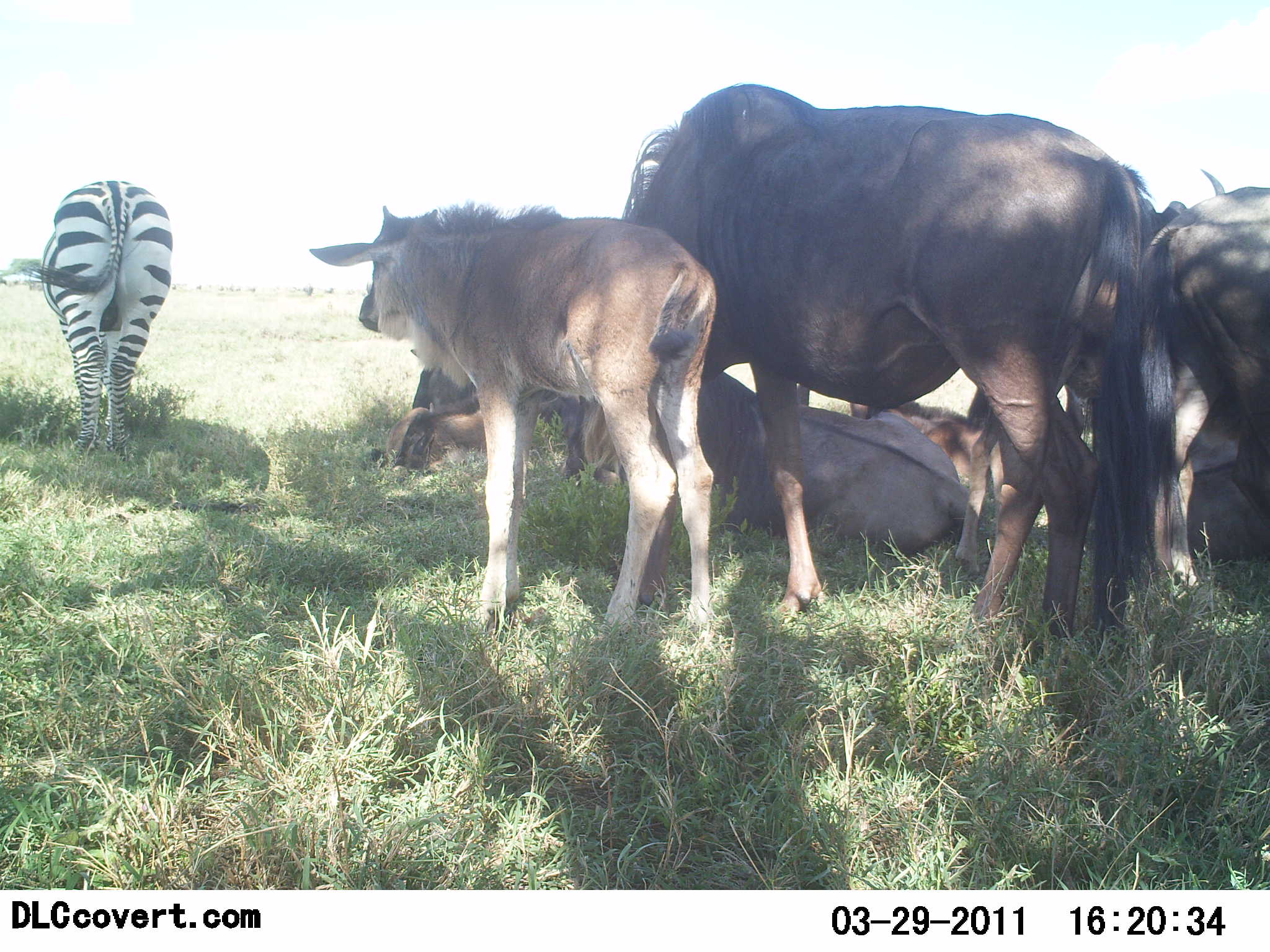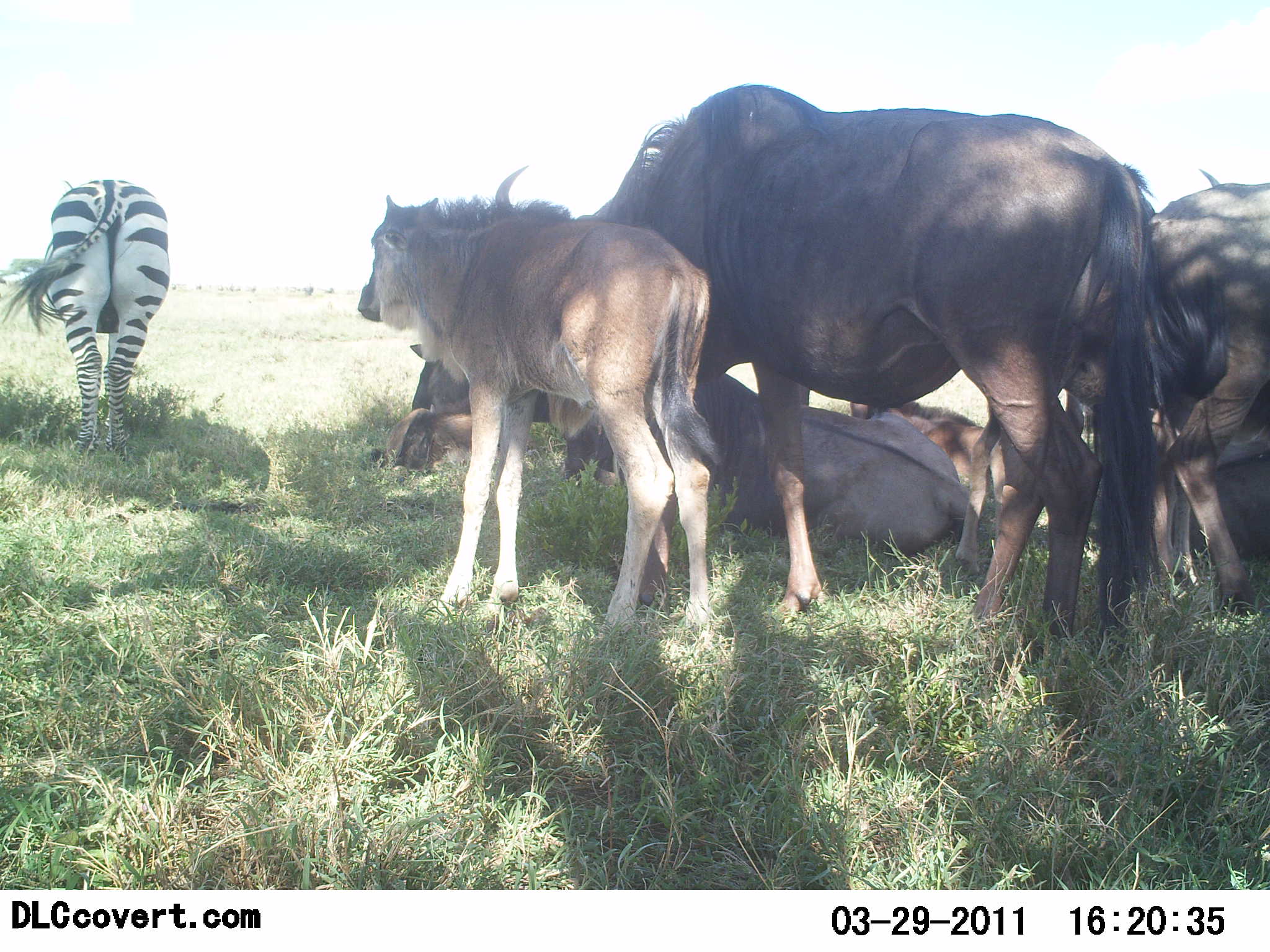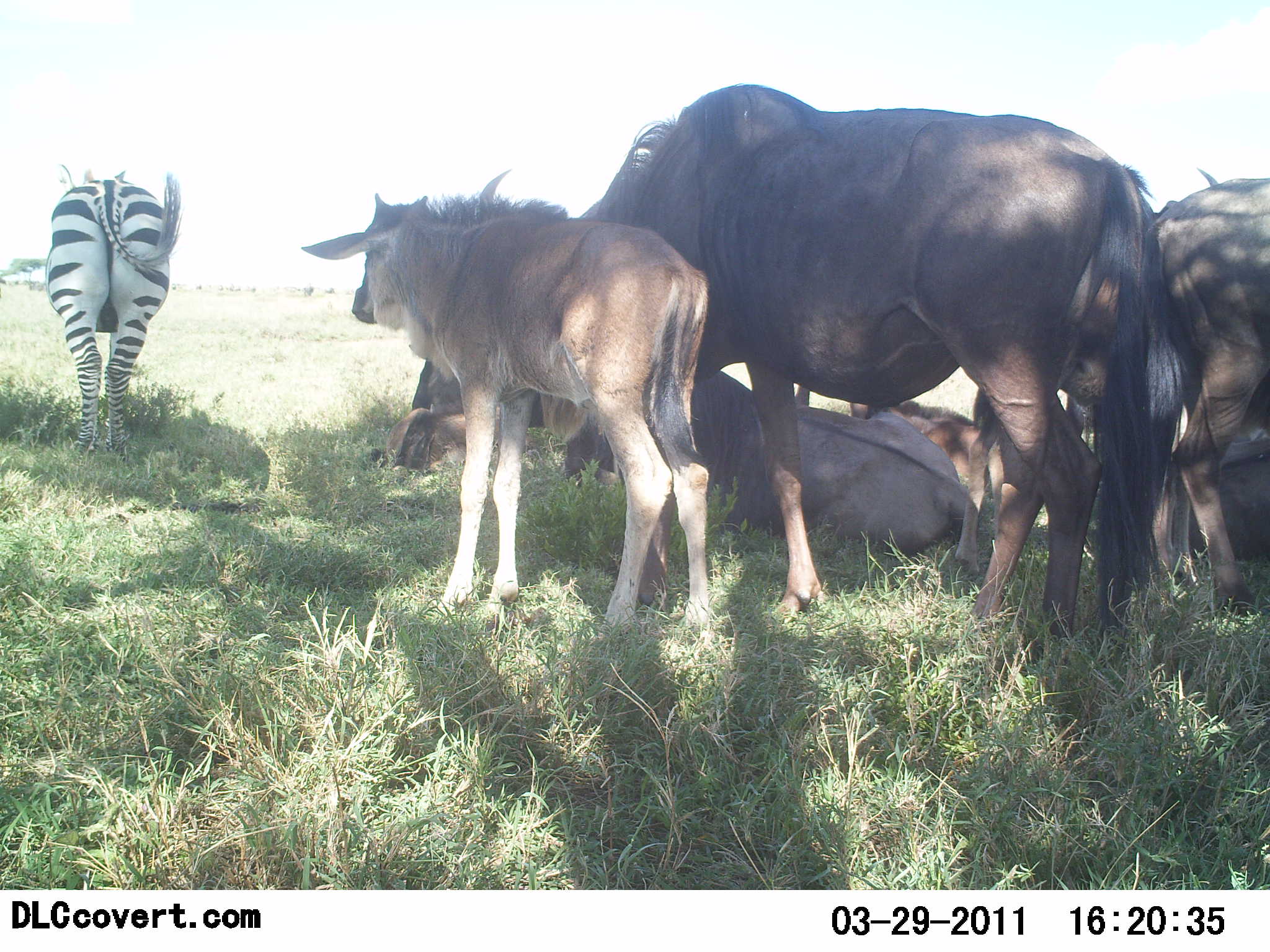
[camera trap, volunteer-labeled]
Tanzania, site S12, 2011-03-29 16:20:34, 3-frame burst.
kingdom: Animalia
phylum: Chordata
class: Mammalia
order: Artiodactyla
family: Bovidae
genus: Connochaetes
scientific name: Connochaetes taurinus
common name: blue wildebeest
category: wildebeest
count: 7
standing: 86%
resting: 93%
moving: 0%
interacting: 7%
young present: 86%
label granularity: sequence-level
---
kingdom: Animalia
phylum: Chordata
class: Mammalia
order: Perissodactyla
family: Equidae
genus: Equus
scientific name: Equus quagga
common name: plains zebra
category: zebra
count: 1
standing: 67%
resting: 0%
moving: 20%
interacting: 0%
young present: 0%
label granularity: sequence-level